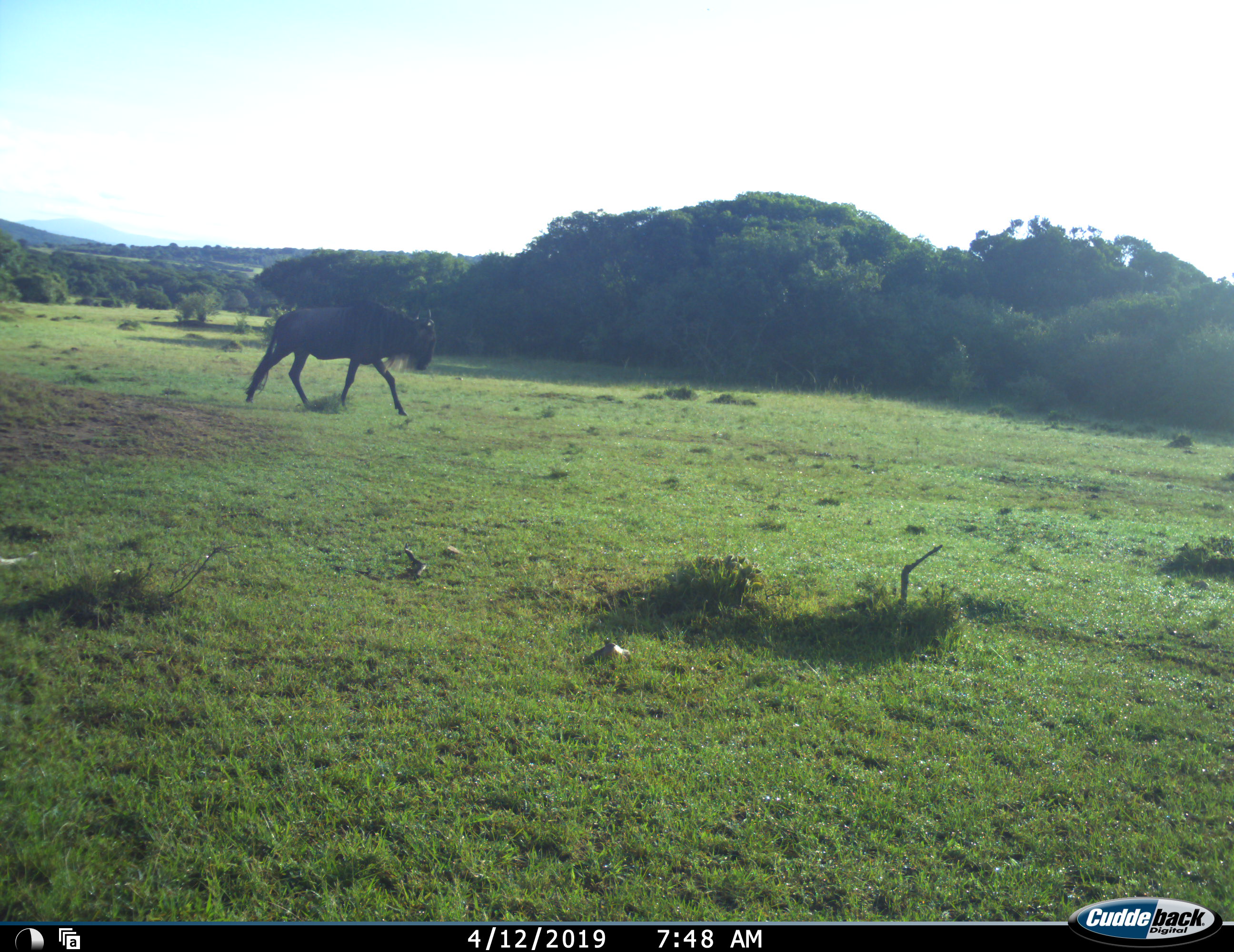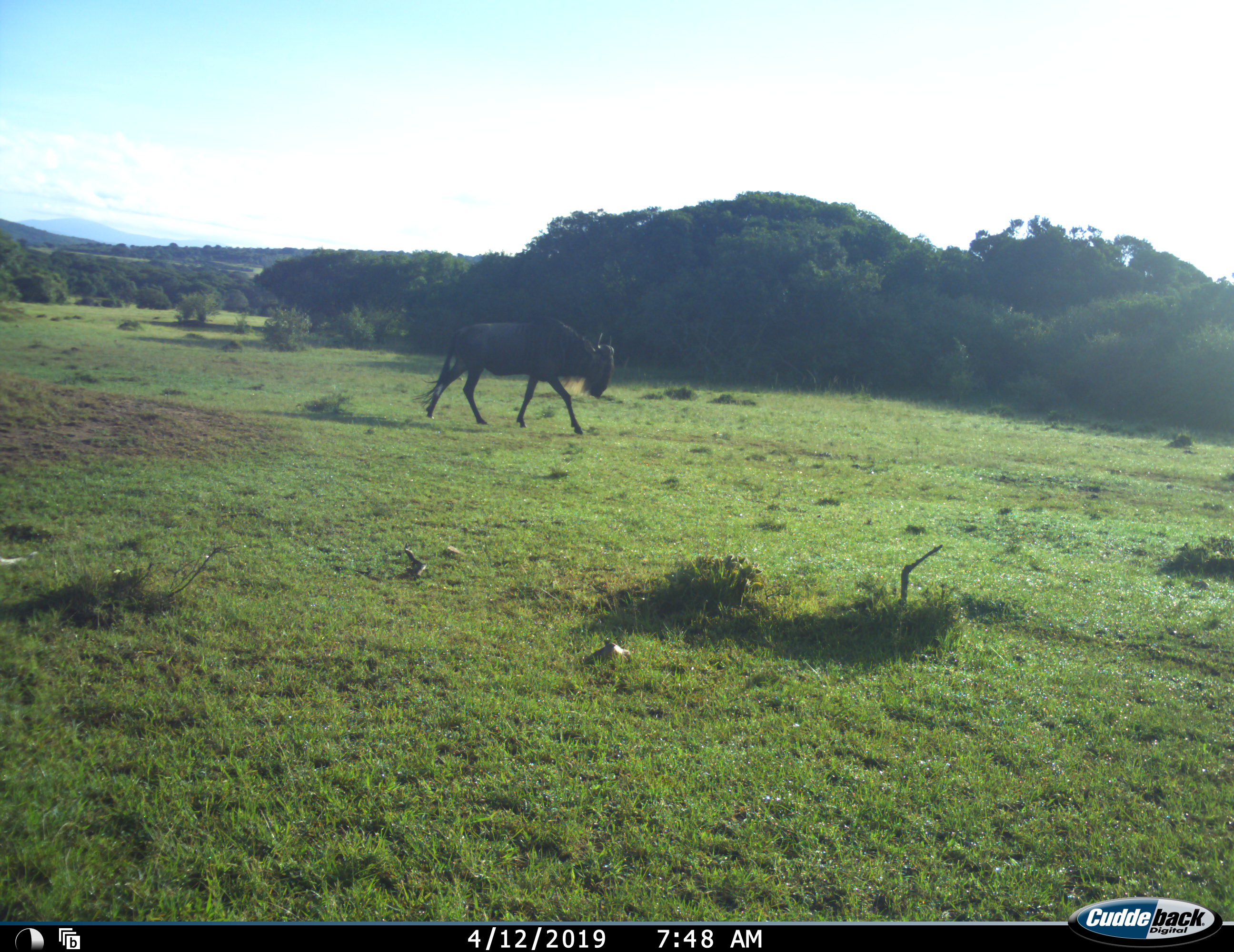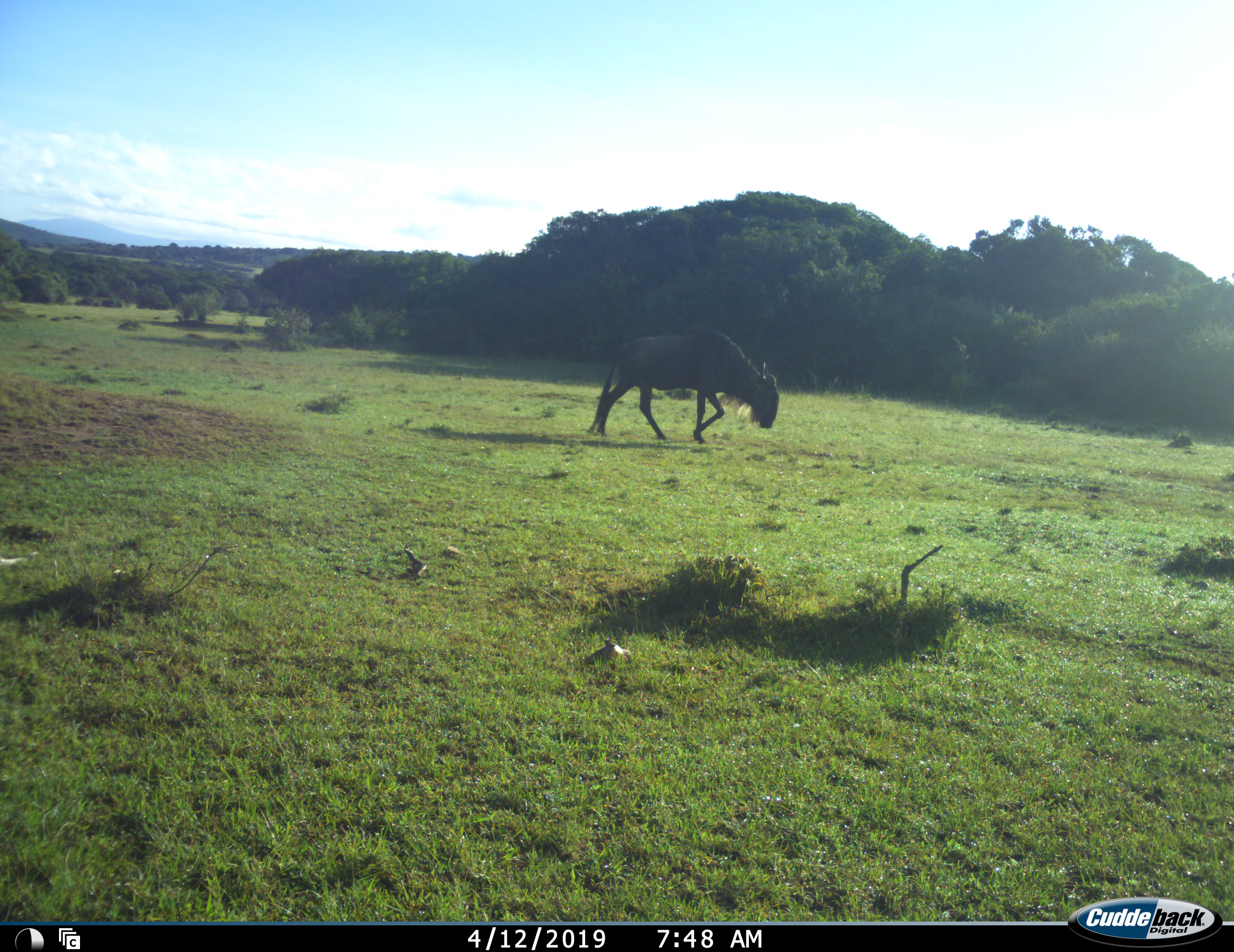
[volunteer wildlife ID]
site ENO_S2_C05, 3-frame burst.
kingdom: Animalia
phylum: Chordata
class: Mammalia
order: Artiodactyla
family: Bovidae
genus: Connochaetes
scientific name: Connochaetes taurinus taurinus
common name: blue wildebeest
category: wildebeestblue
Wildebeestblue (blue wildebeest) (Connochaetes taurinus taurinus), count 1. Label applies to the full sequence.